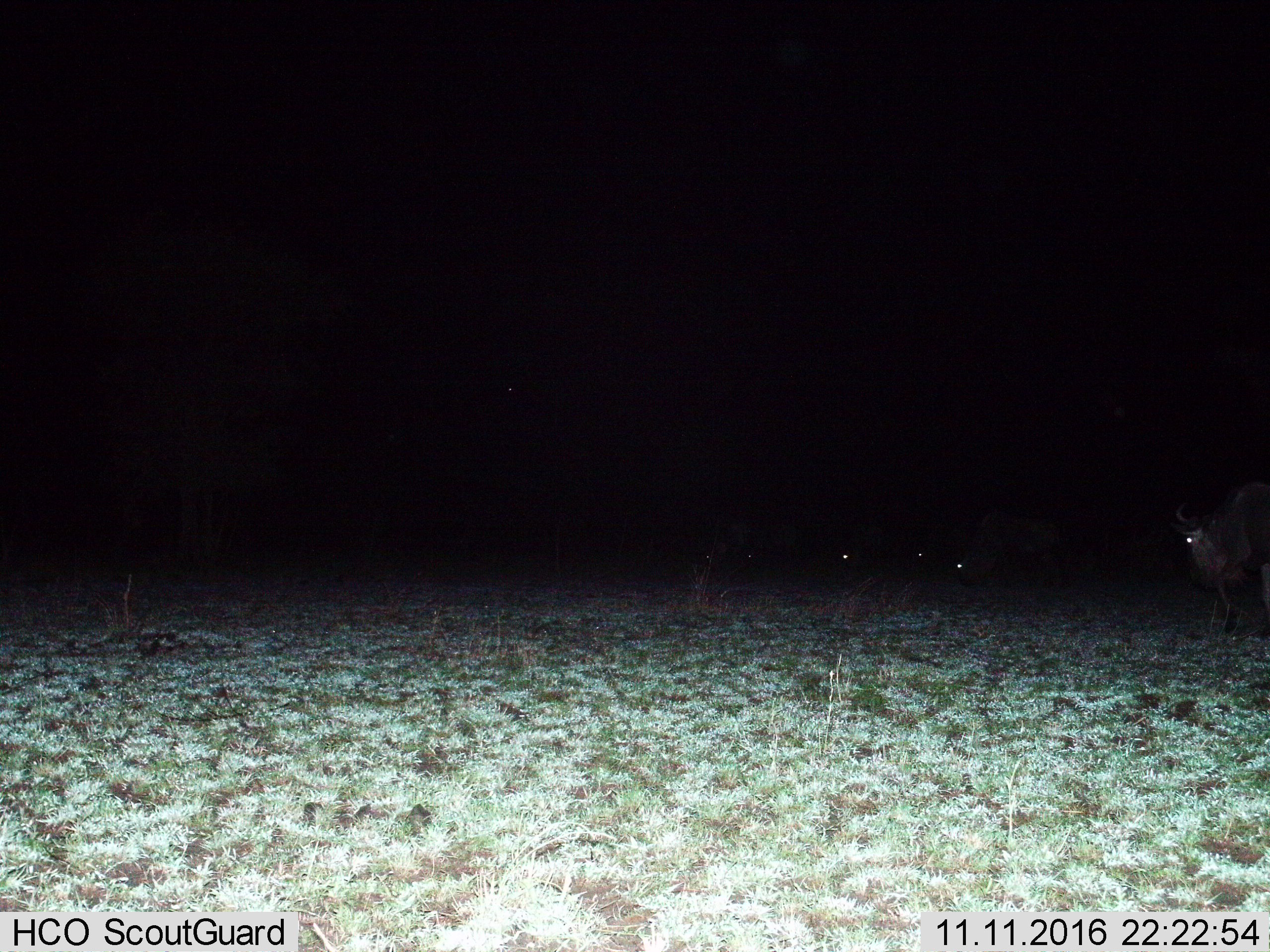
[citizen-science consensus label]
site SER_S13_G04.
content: unidentified animal